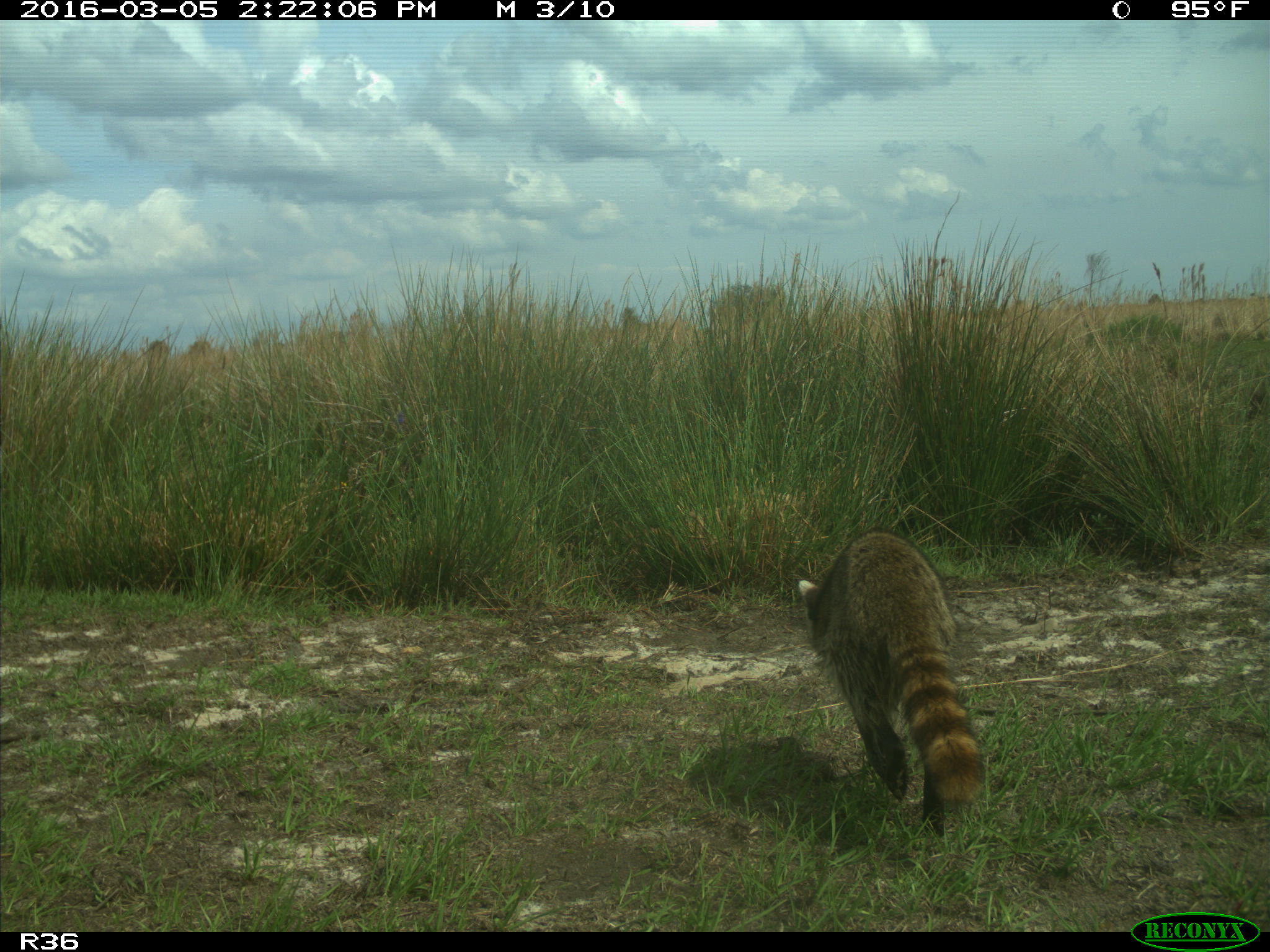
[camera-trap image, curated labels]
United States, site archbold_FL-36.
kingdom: Animalia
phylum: Chordata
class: Mammalia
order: Carnivora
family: Procyonidae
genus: Procyon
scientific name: Procyon lotor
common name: common raccoon